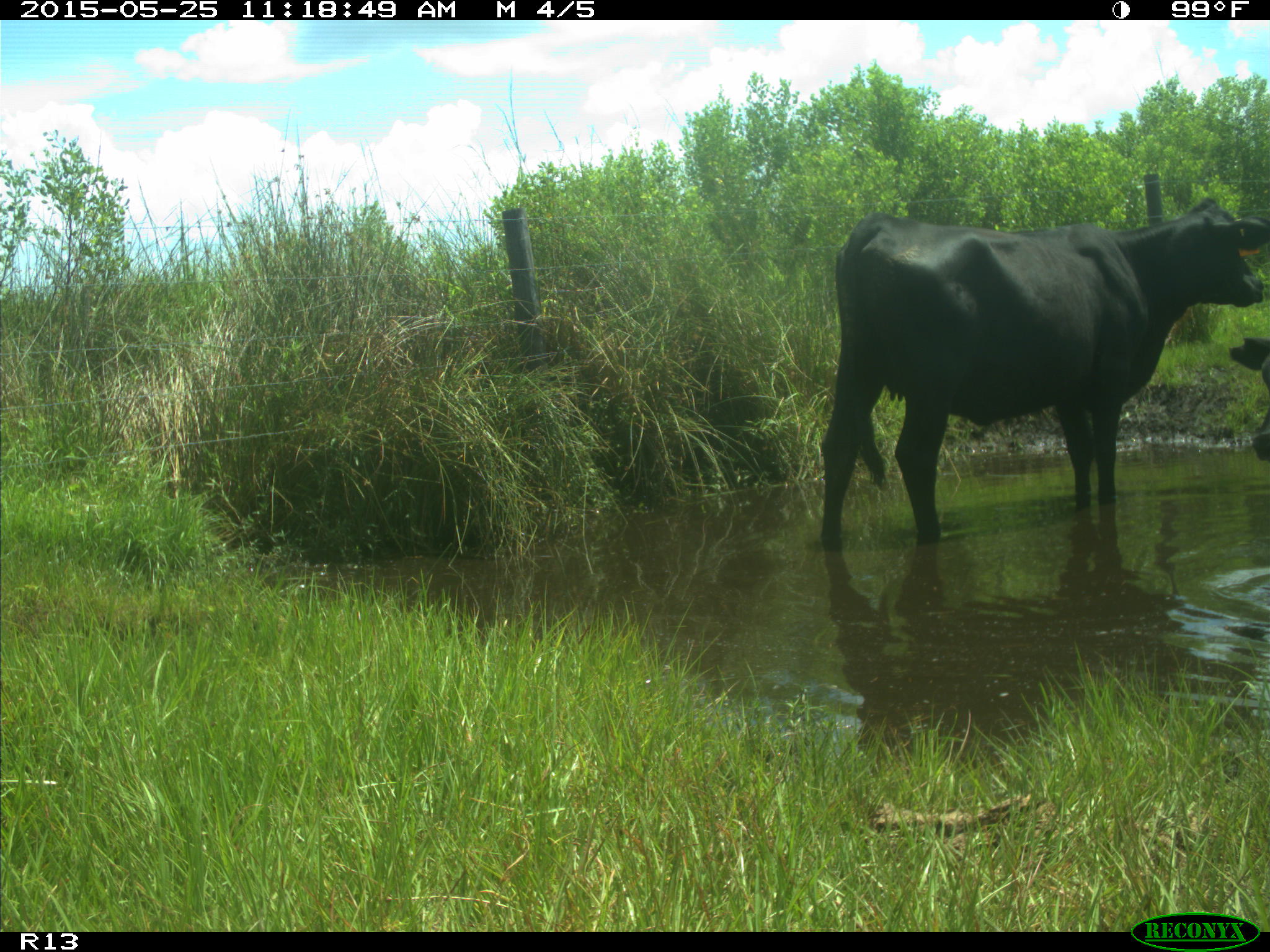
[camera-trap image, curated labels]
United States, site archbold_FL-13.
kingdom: Animalia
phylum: Chordata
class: Mammalia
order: Artiodactyla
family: Bovidae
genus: Bos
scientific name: Bos taurus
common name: domestic cow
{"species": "Bos taurus (domestic cow)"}